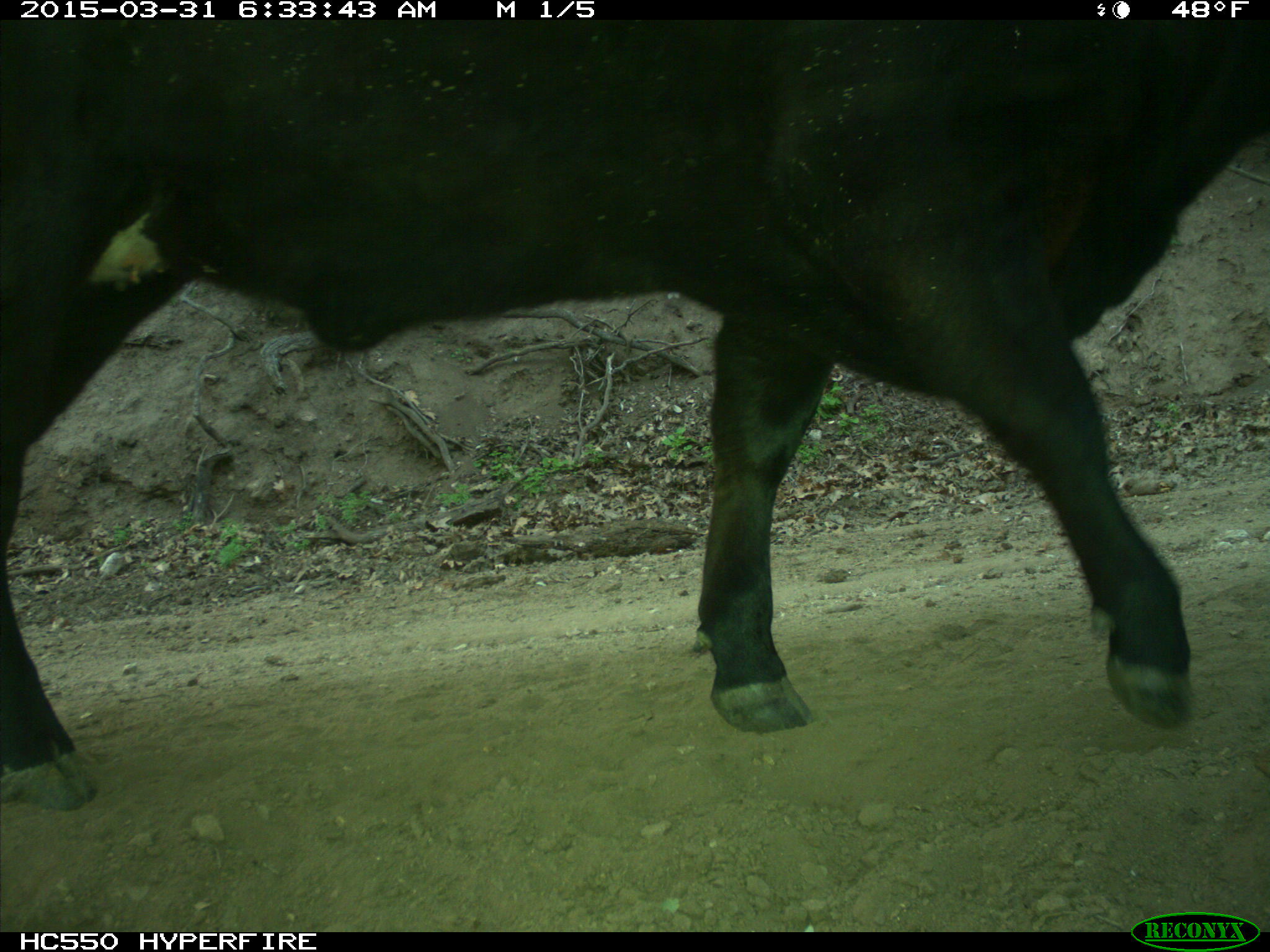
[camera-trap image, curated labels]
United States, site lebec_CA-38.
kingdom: Animalia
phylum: Chordata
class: Mammalia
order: Artiodactyla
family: Bovidae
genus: Bos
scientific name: Bos taurus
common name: domestic cow